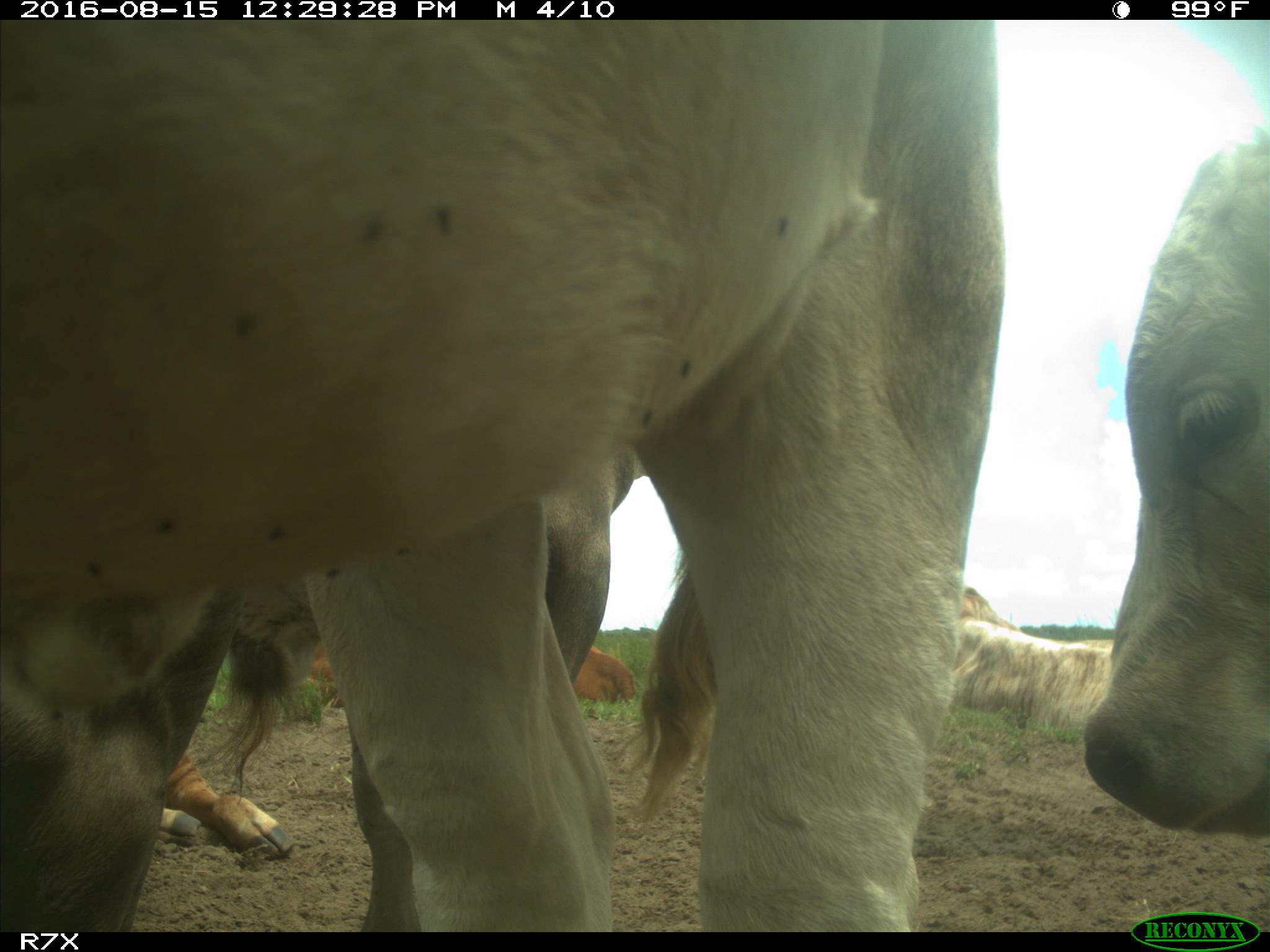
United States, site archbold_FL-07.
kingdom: Animalia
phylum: Chordata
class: Mammalia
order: Artiodactyla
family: Bovidae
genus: Bos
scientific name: Bos taurus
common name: domestic cow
Bos taurus (domestic cow).